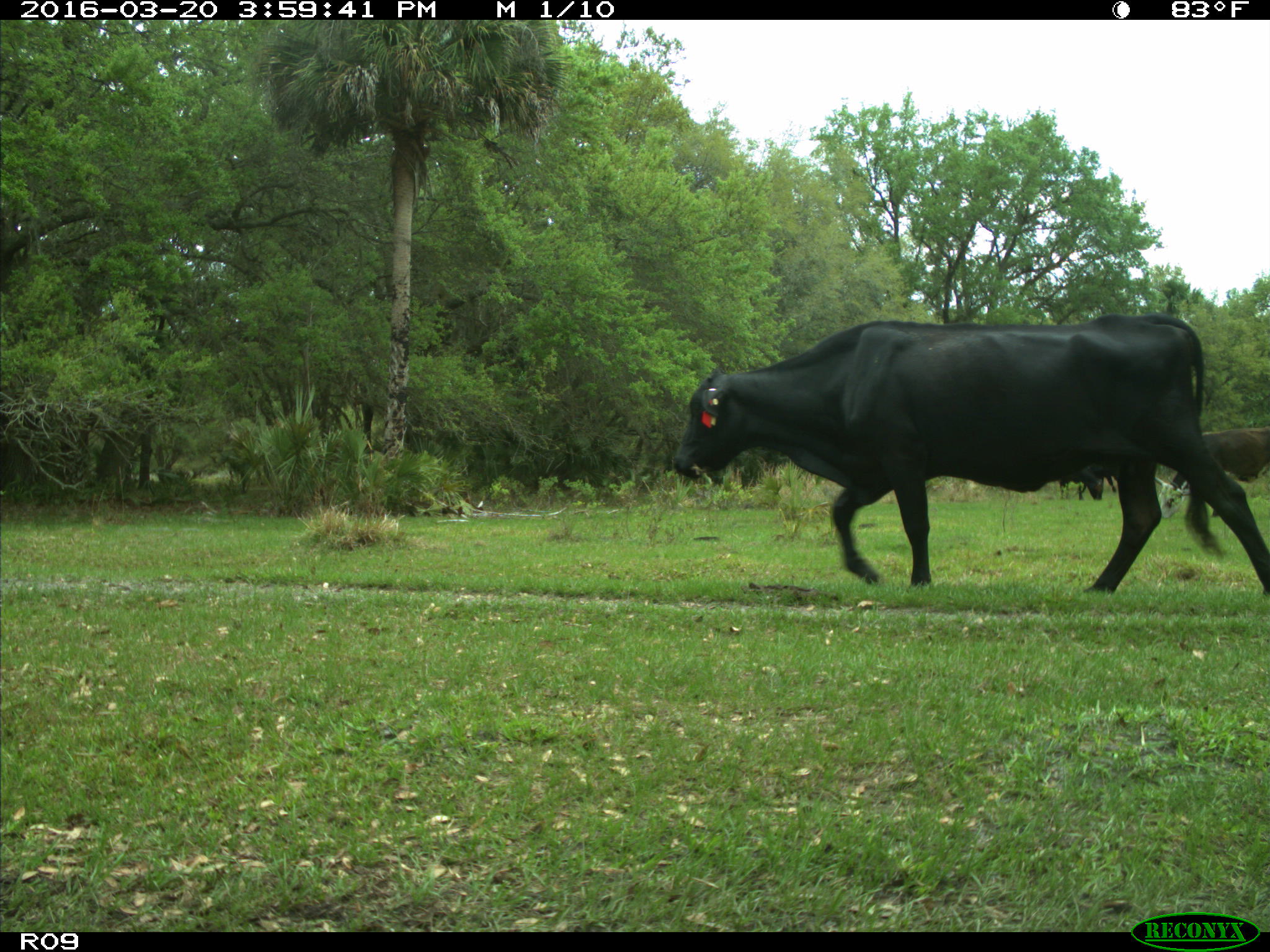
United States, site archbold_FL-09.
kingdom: Animalia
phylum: Chordata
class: Mammalia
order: Artiodactyla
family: Bovidae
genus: Bos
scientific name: Bos taurus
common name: domestic cow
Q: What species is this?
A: Bos taurus (domestic cow).